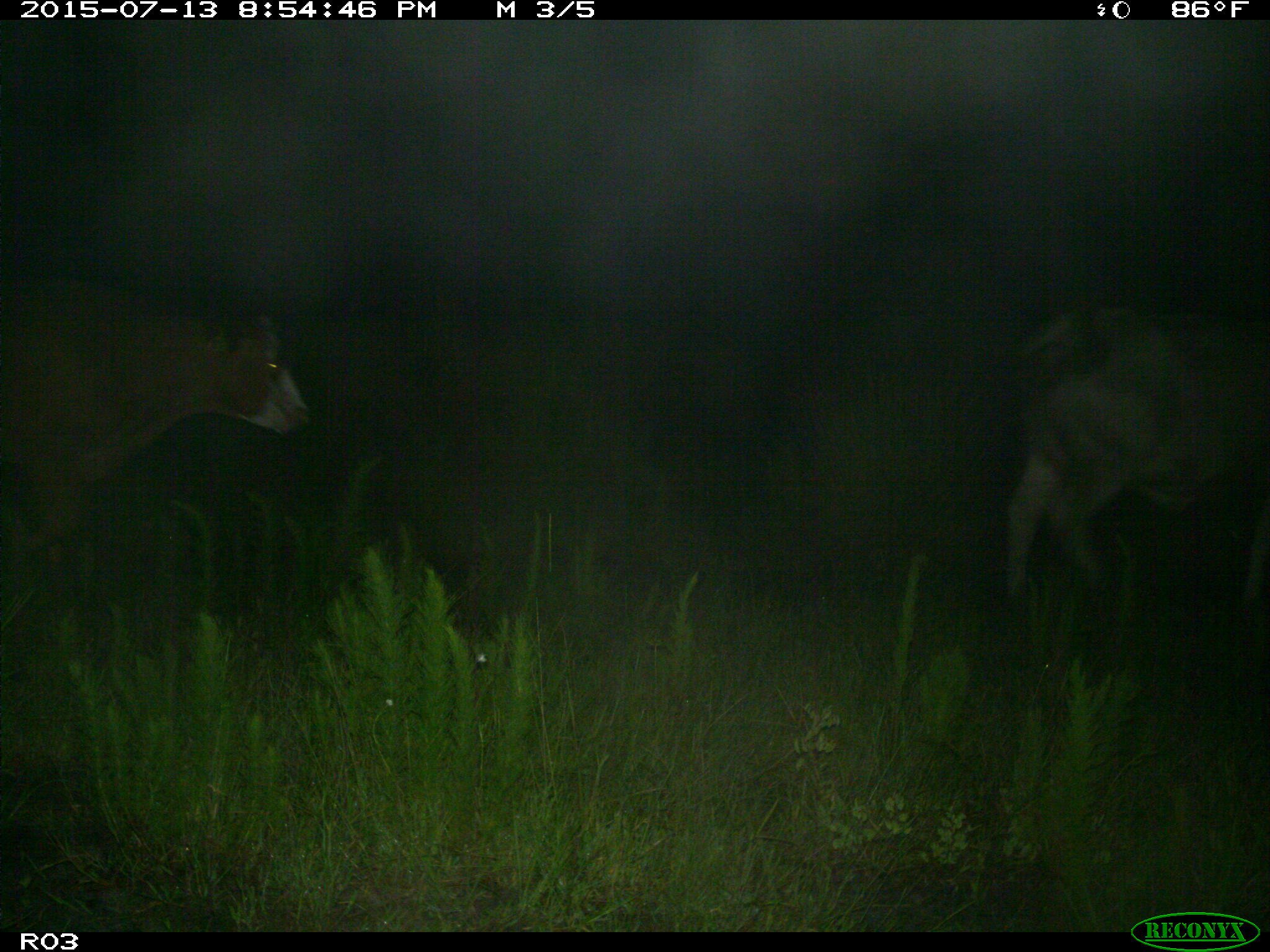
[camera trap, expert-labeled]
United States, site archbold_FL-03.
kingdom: Animalia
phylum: Chordata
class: Mammalia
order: Artiodactyla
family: Bovidae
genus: Bos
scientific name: Bos taurus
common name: domestic cow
Bos taurus (domestic cow).